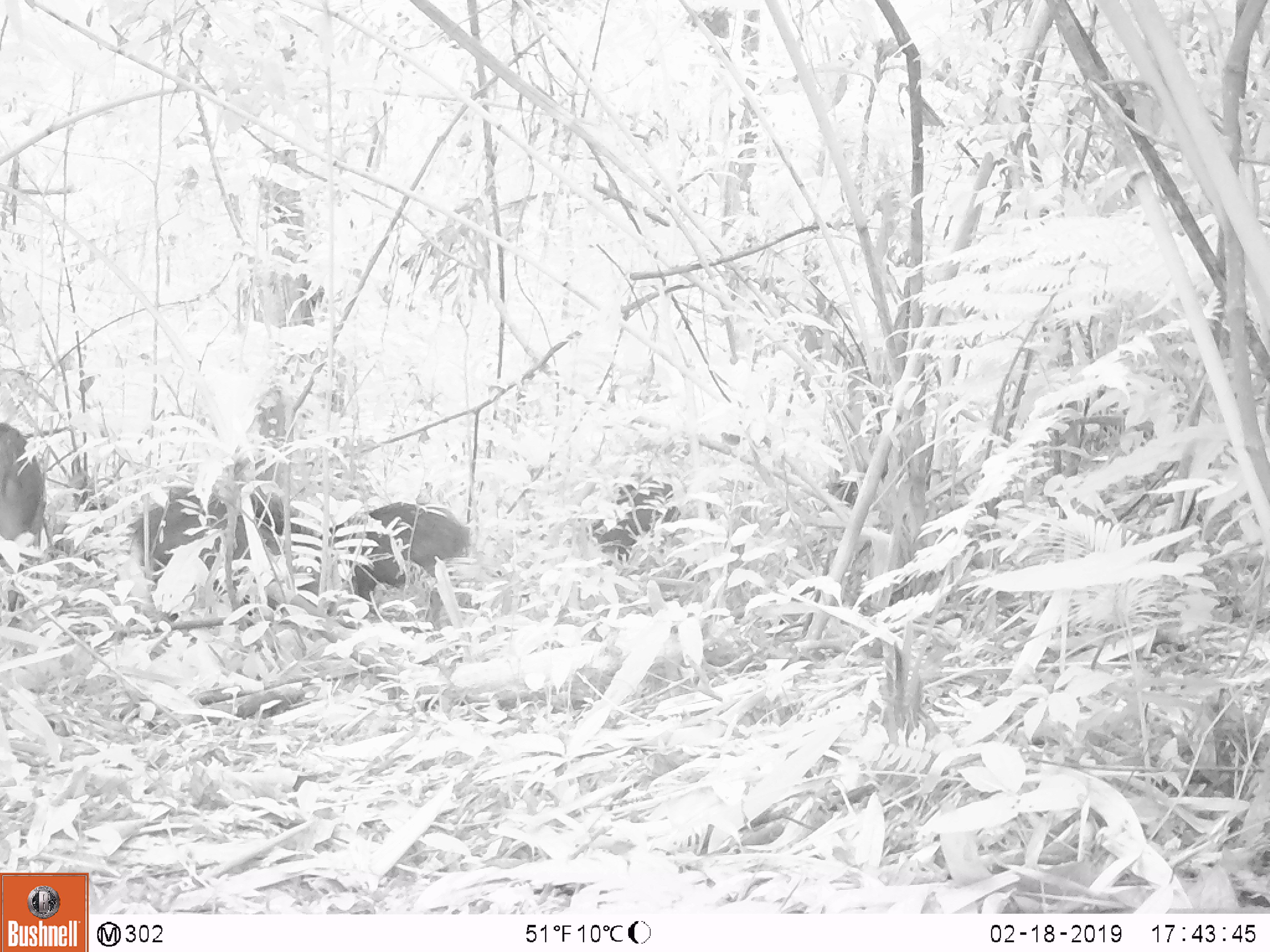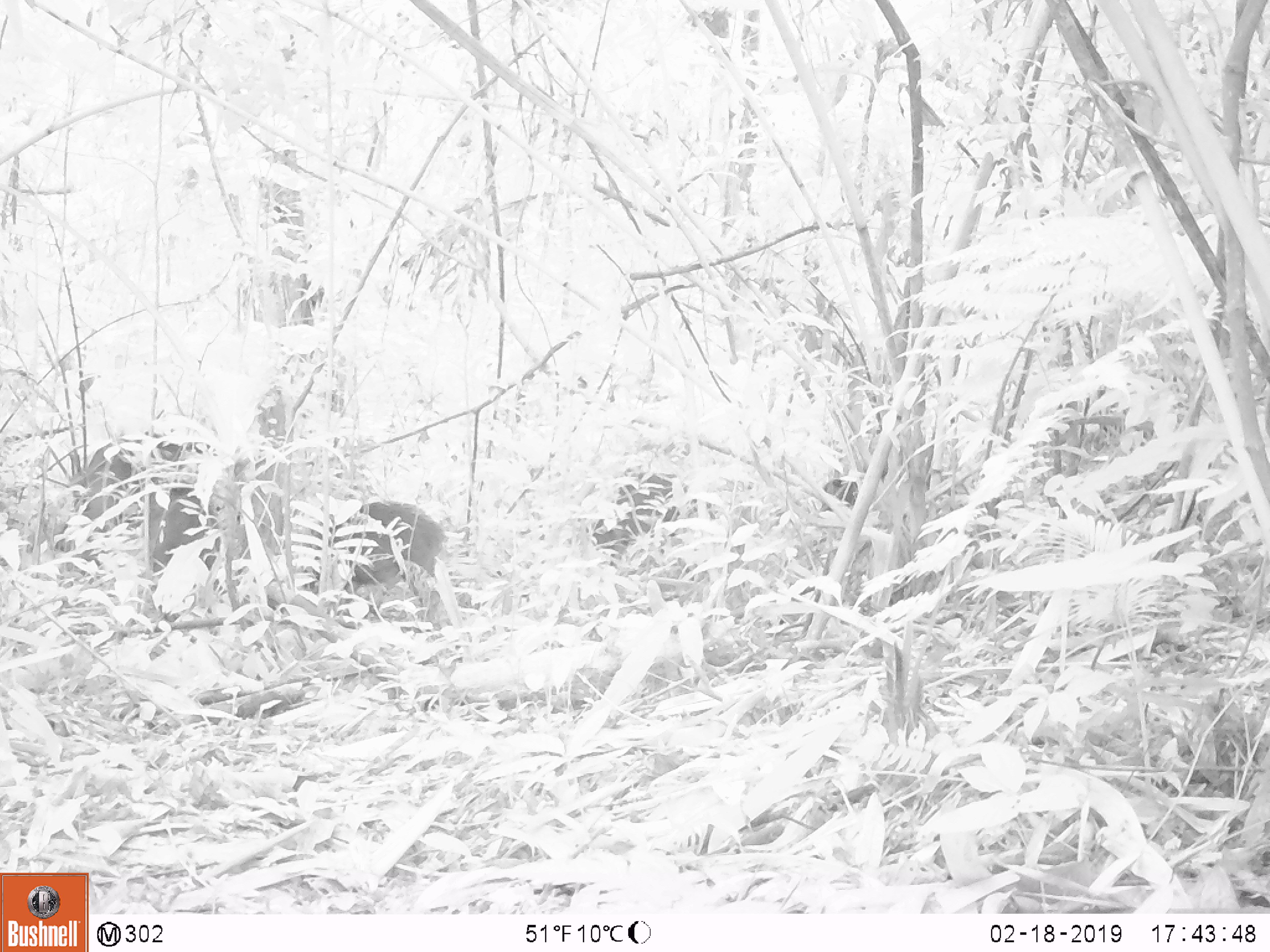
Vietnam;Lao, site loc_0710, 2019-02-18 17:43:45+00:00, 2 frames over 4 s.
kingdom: Animalia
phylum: Chordata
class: Mammalia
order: Artiodactyla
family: Suidae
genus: Sus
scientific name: Sus scrofa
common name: eurasian wild pig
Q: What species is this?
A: Eurasian wild pig (Sus scrofa).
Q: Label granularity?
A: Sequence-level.